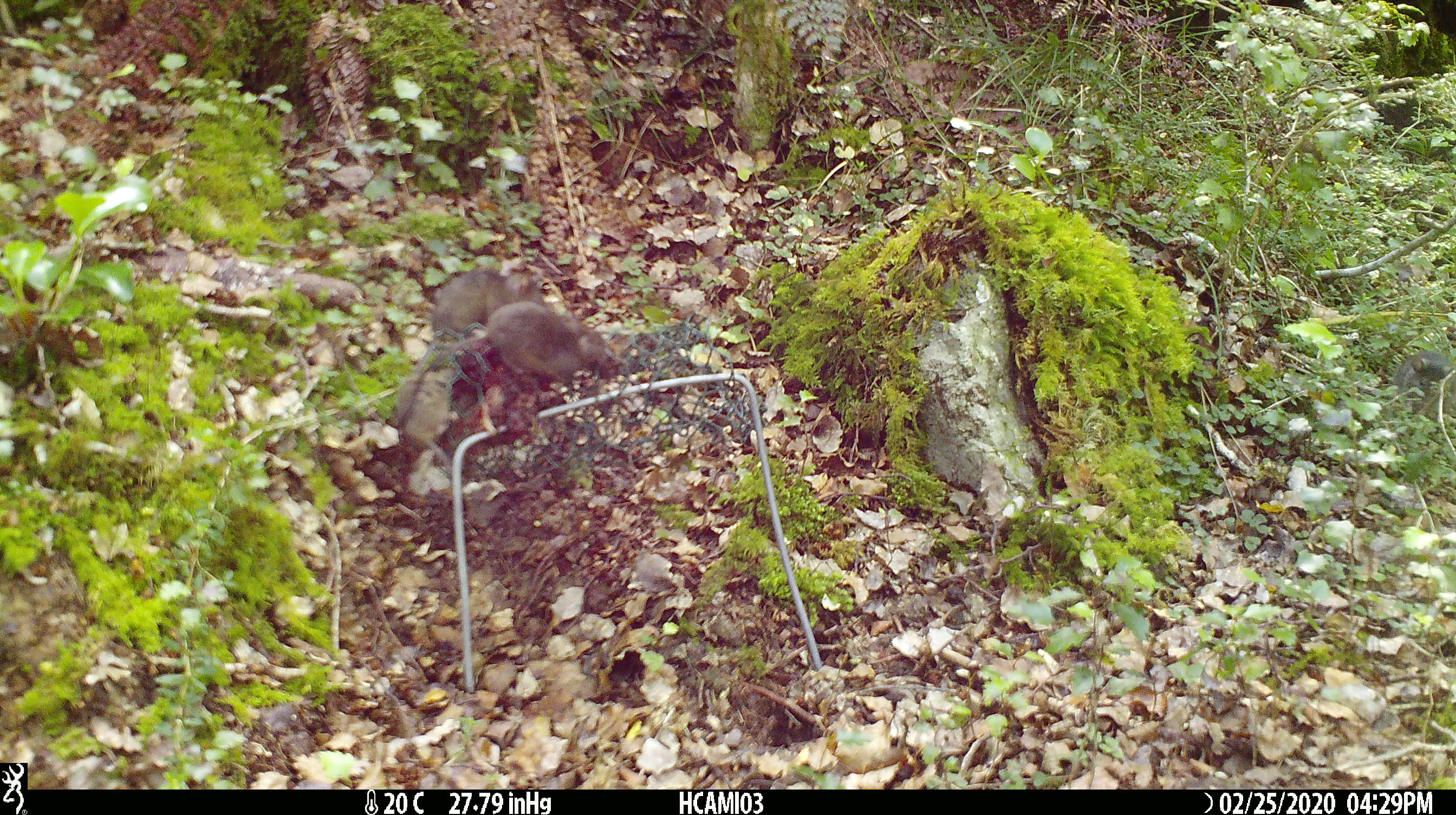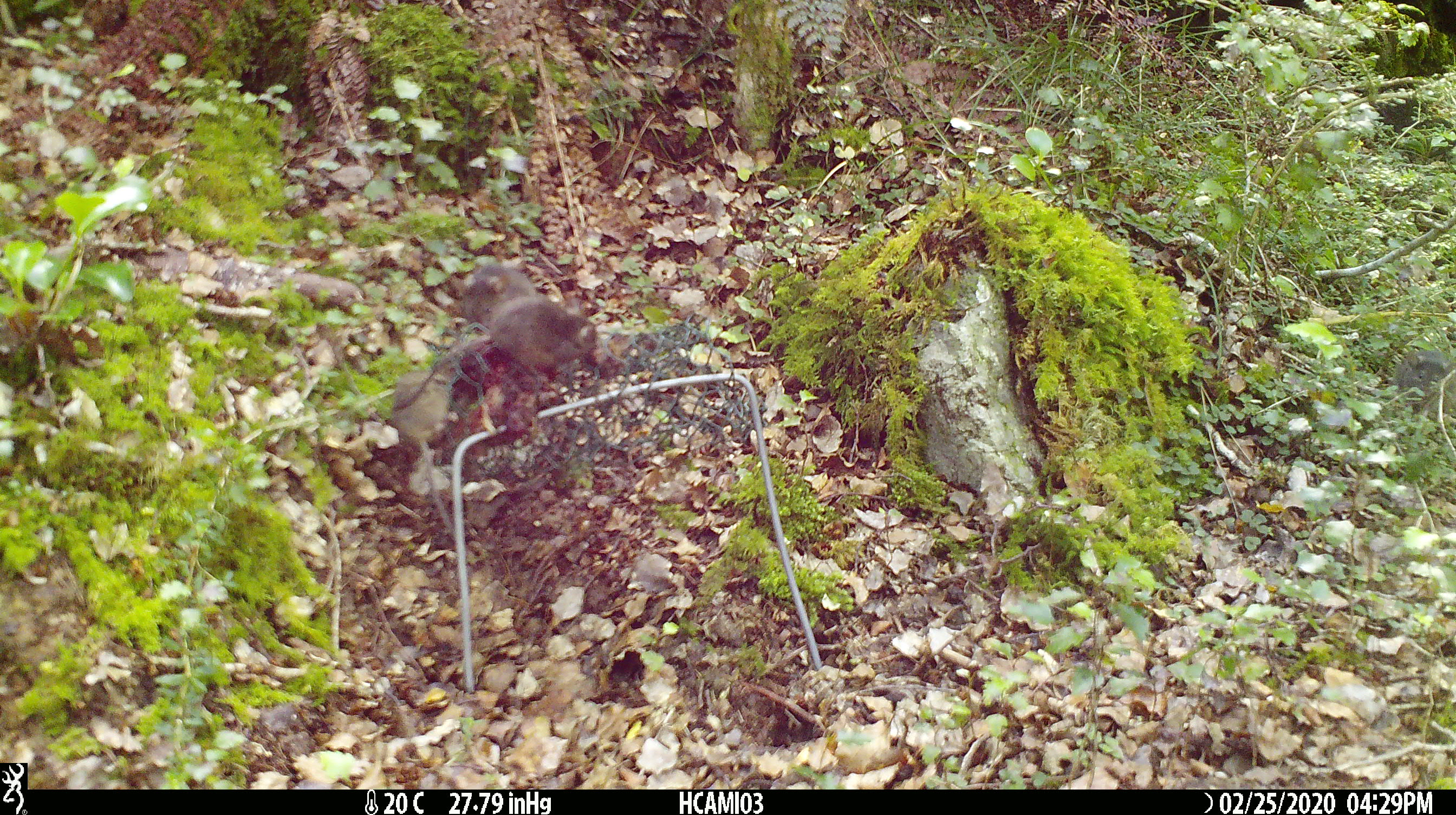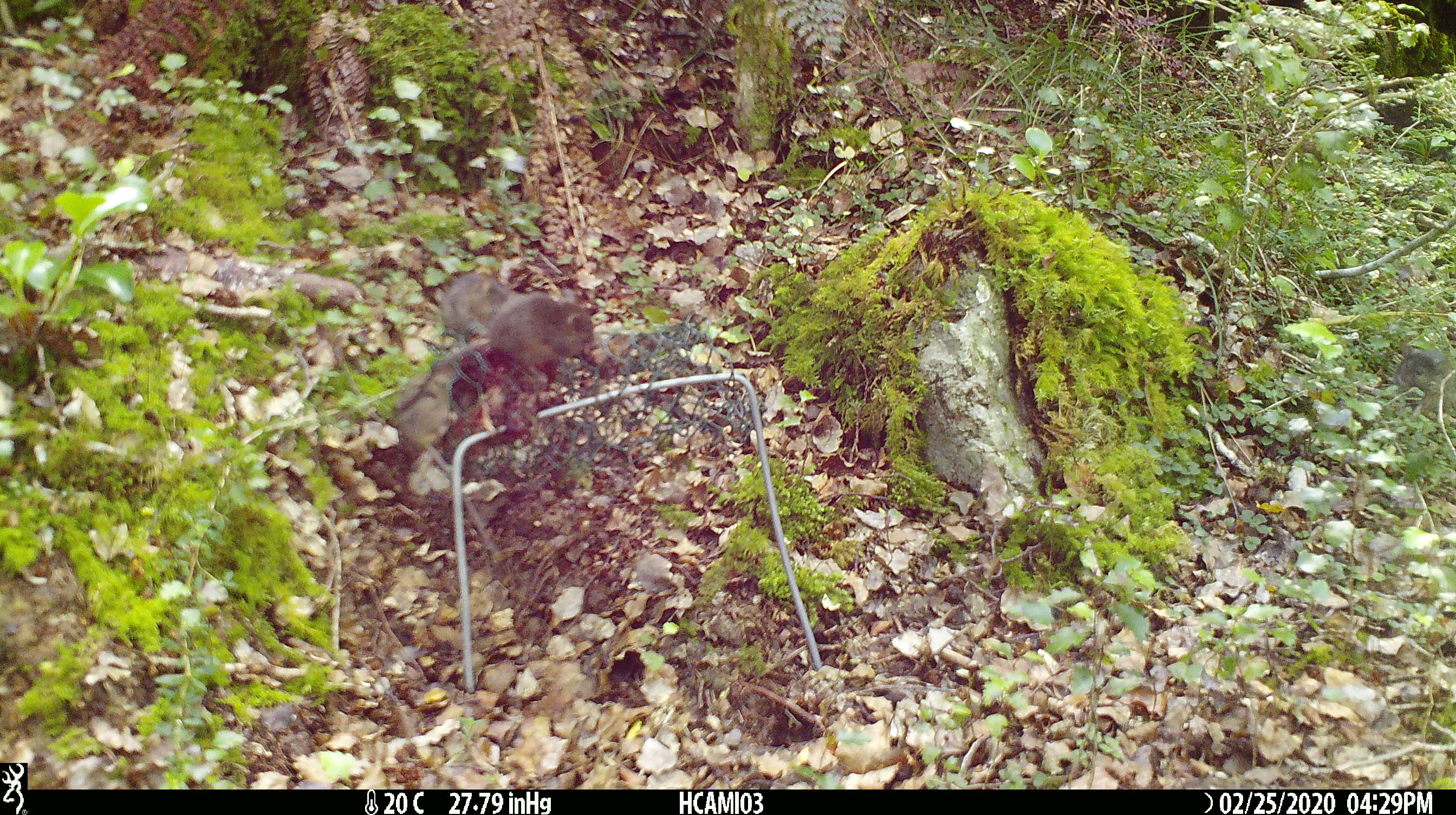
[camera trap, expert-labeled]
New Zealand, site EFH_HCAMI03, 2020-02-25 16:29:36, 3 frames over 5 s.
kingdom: Animalia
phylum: Chordata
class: Mammalia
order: Rodentia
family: Muridae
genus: Mus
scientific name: Mus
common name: mouse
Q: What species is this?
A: Mouse (Mus).